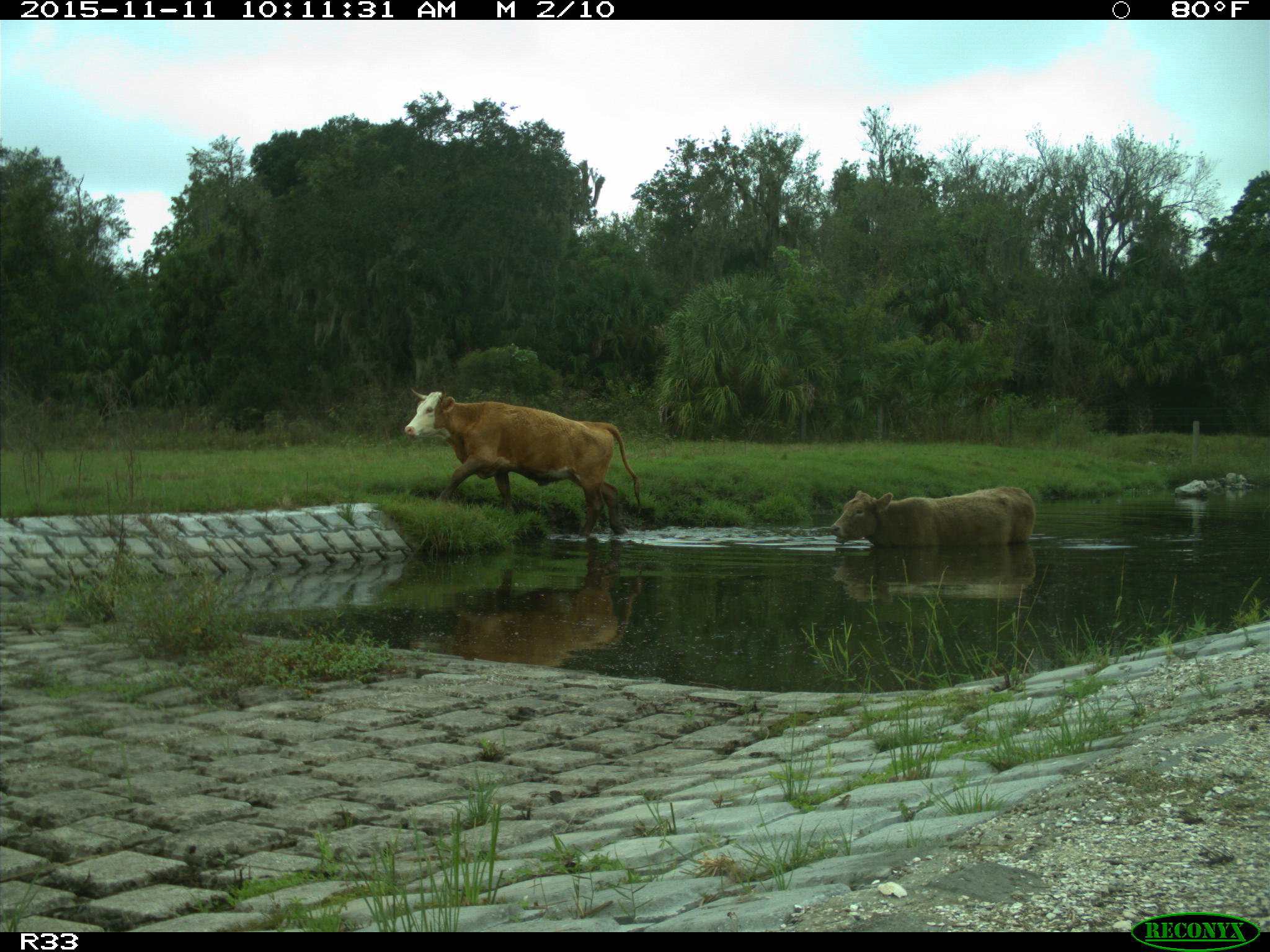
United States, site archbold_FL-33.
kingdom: Animalia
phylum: Chordata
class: Mammalia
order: Artiodactyla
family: Bovidae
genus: Bos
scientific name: Bos taurus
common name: domestic cow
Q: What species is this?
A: Bos taurus (domestic cow).